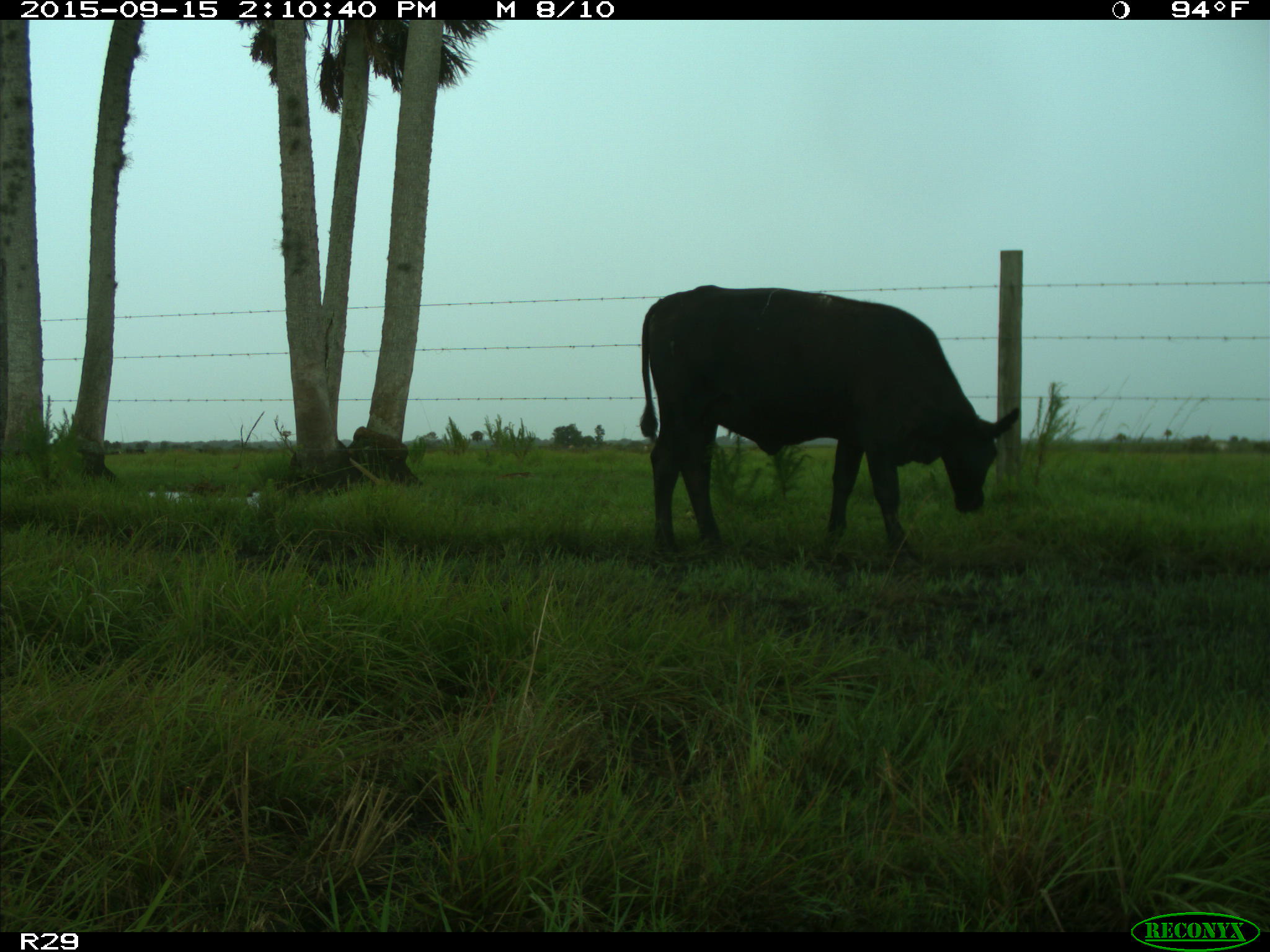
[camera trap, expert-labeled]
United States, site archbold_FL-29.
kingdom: Animalia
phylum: Chordata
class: Mammalia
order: Artiodactyla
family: Bovidae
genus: Bos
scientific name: Bos taurus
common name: domestic cow